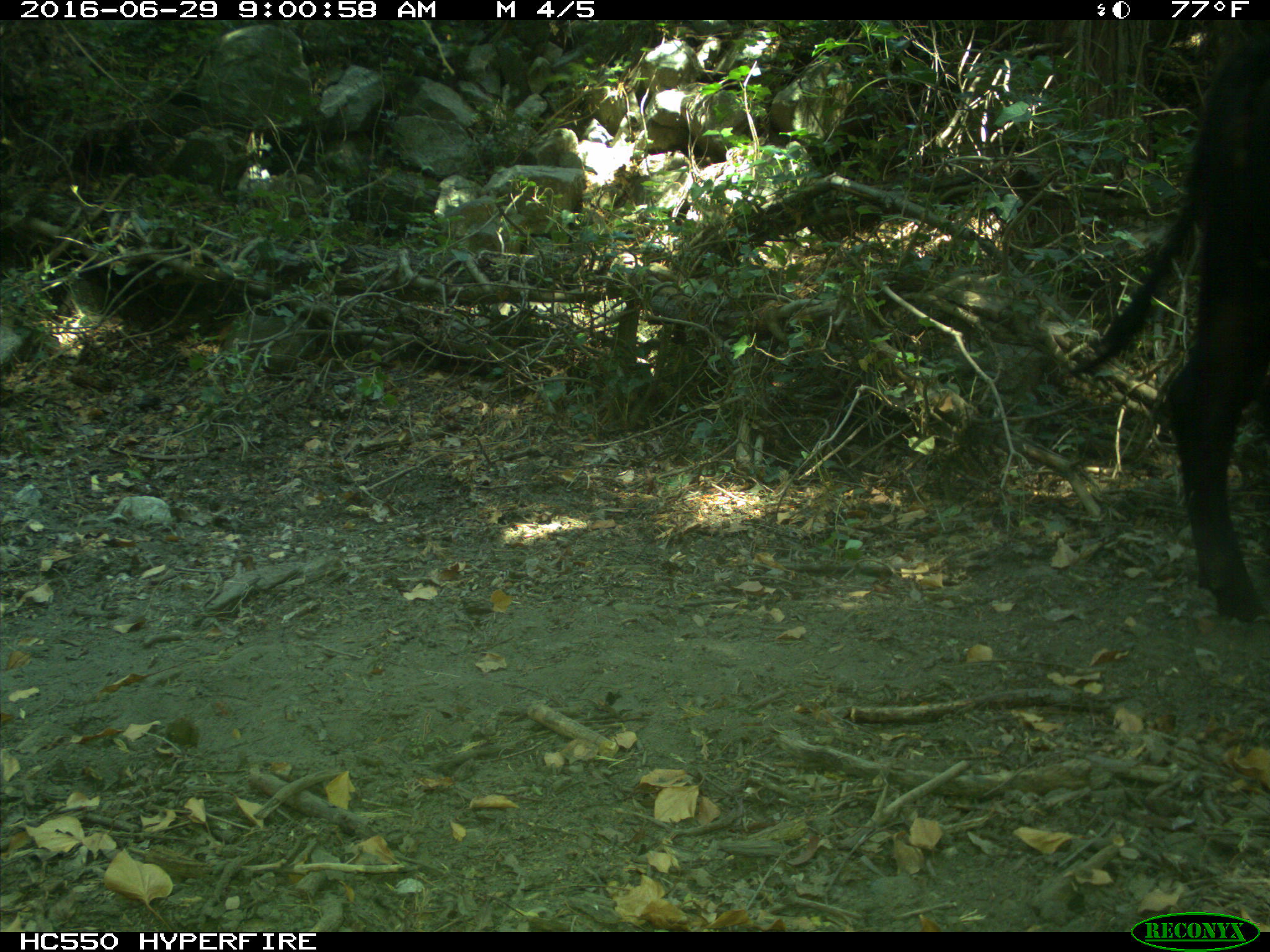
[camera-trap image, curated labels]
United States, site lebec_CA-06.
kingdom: Animalia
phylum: Chordata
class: Mammalia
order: Artiodactyla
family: Bovidae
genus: Bos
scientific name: Bos taurus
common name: domestic cow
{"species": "Bos taurus (domestic cow)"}